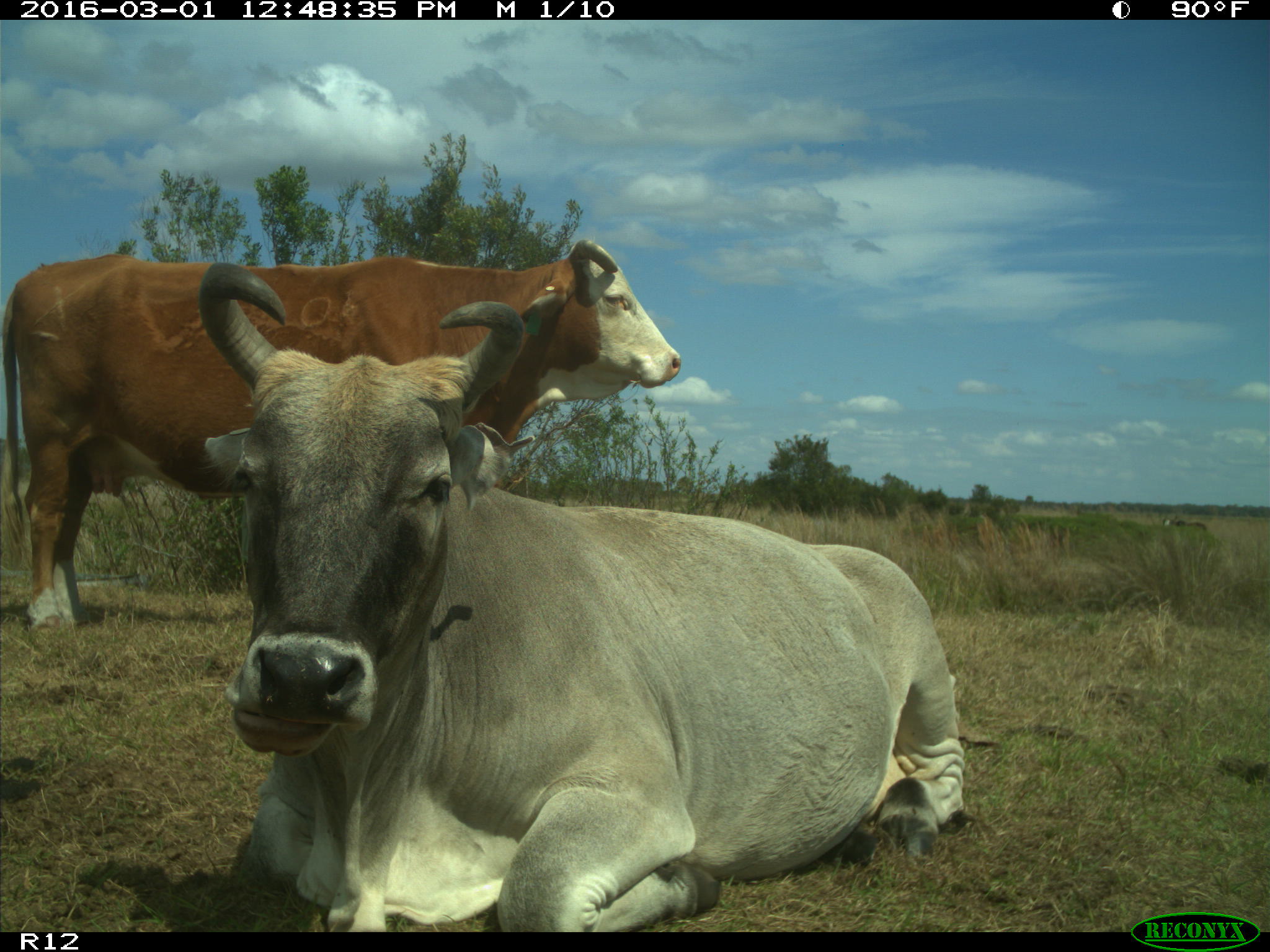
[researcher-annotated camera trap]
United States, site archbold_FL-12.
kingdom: Animalia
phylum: Chordata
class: Mammalia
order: Artiodactyla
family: Bovidae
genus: Bos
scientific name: Bos taurus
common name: domestic cow